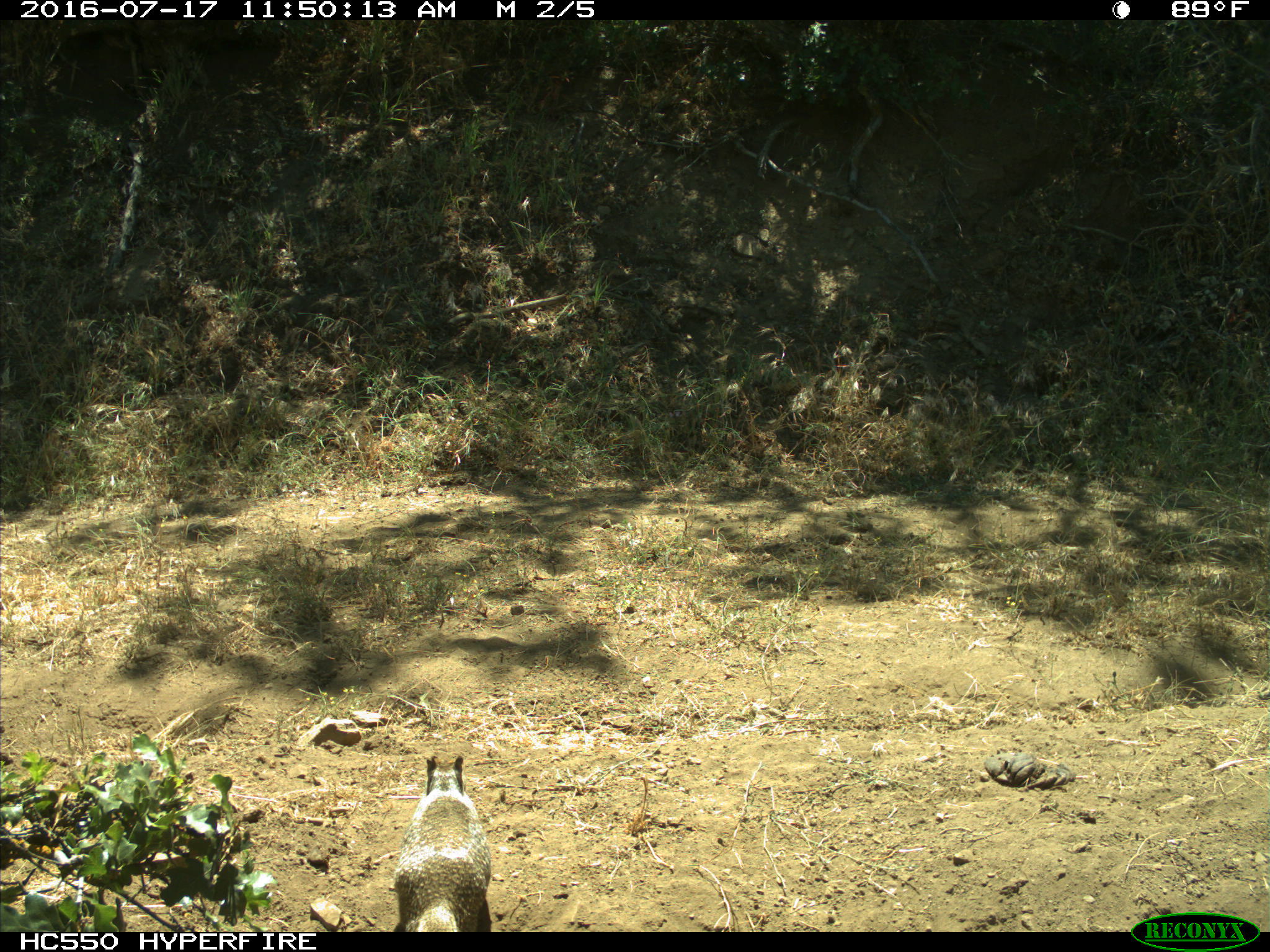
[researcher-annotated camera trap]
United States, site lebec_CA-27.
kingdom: Animalia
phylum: Chordata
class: Mammalia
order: Rodentia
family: Sciuridae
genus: Otospermophilus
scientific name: Otospermophilus beecheyi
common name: california ground squirrel